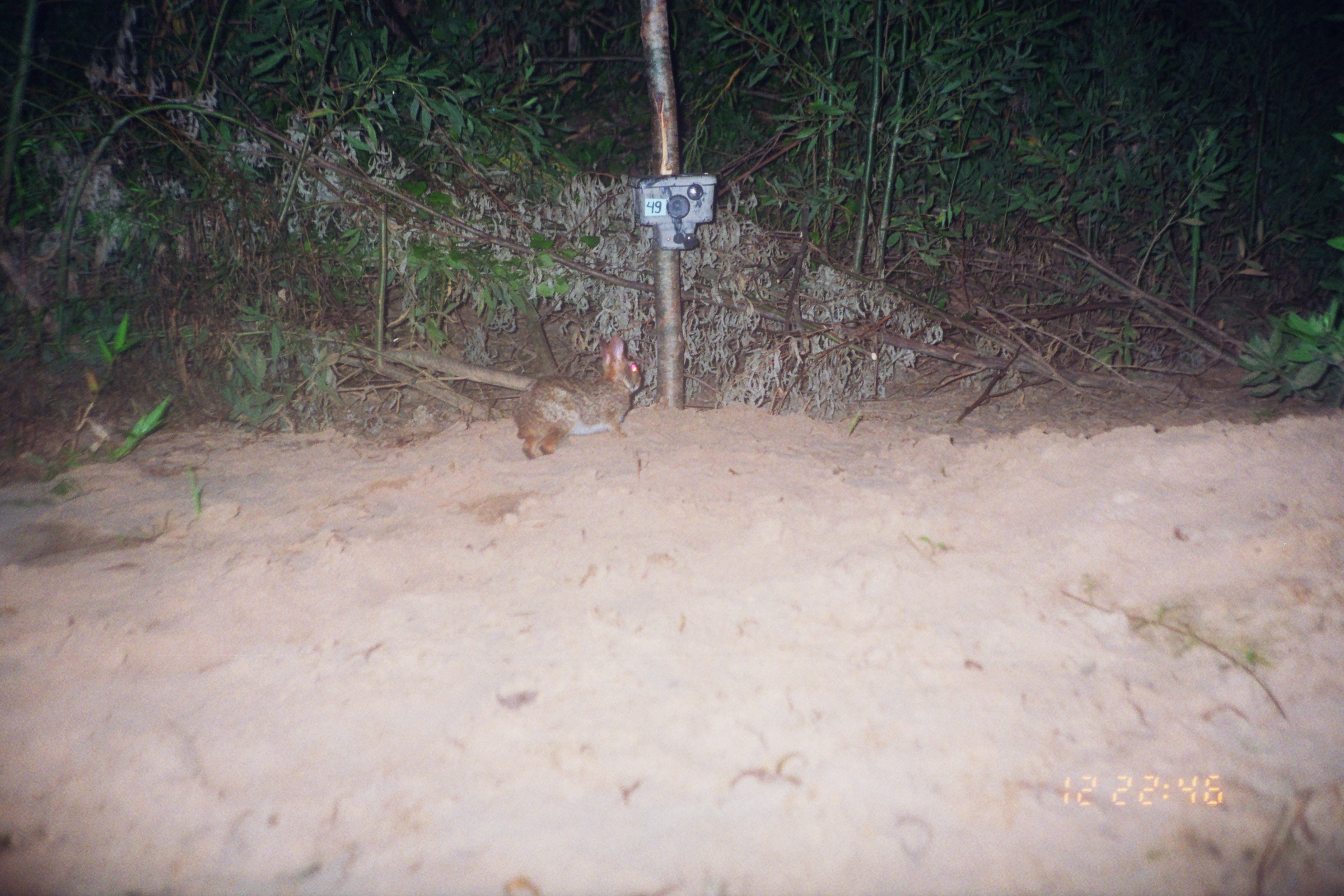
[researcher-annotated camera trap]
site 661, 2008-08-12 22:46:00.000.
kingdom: Animalia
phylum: Chordata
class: Mammalia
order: Lagomorpha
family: Leporidae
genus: Sylvilagus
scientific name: Sylvilagus brasiliensis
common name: tapeti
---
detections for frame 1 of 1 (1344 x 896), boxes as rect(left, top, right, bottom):
sylvilagus brasiliensis: rect(512, 335, 641, 460)